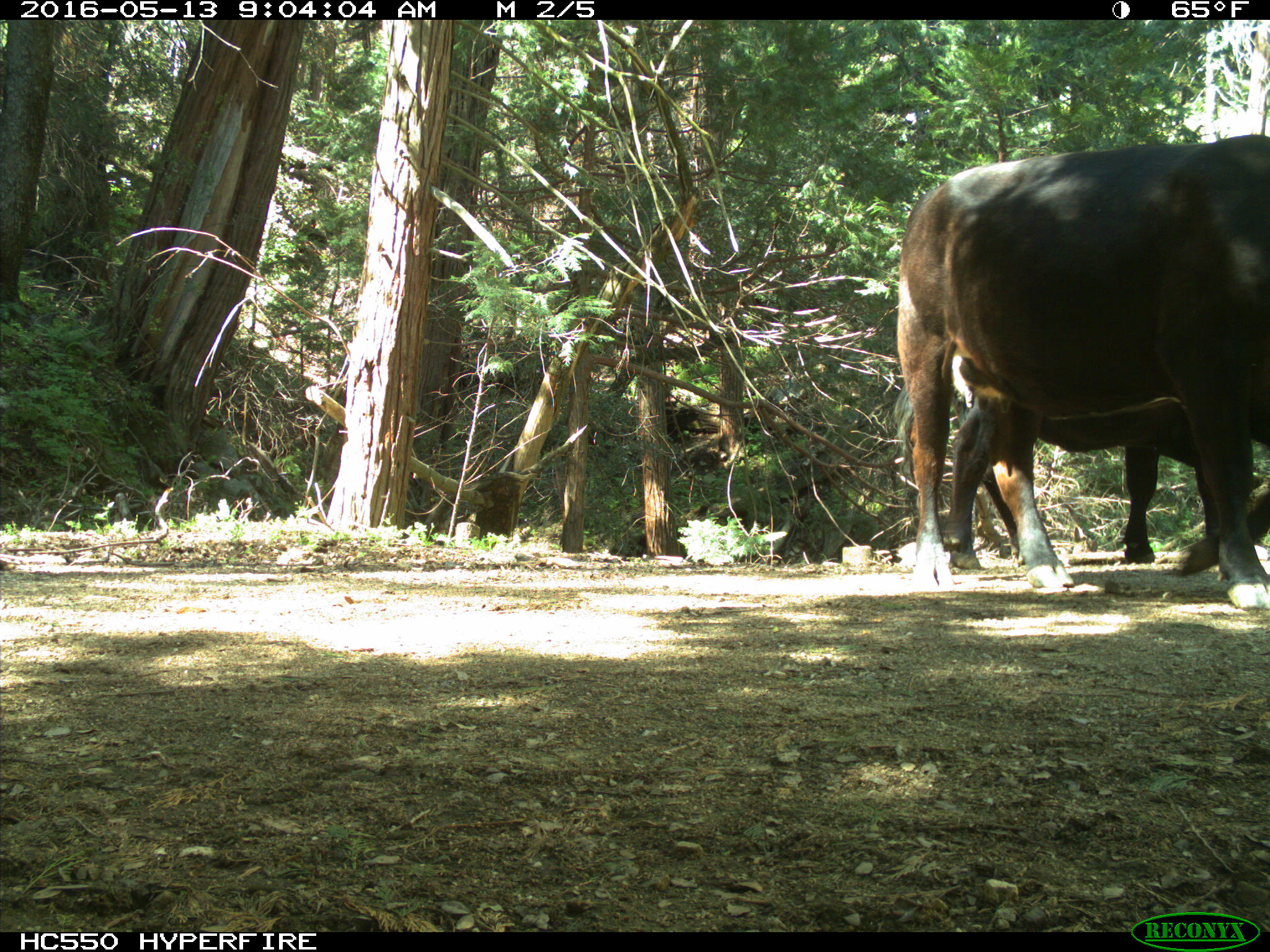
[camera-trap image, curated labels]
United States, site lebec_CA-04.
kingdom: Animalia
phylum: Chordata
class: Mammalia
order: Artiodactyla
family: Bovidae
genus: Bos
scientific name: Bos taurus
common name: domestic cow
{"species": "Bos taurus (domestic cow)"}